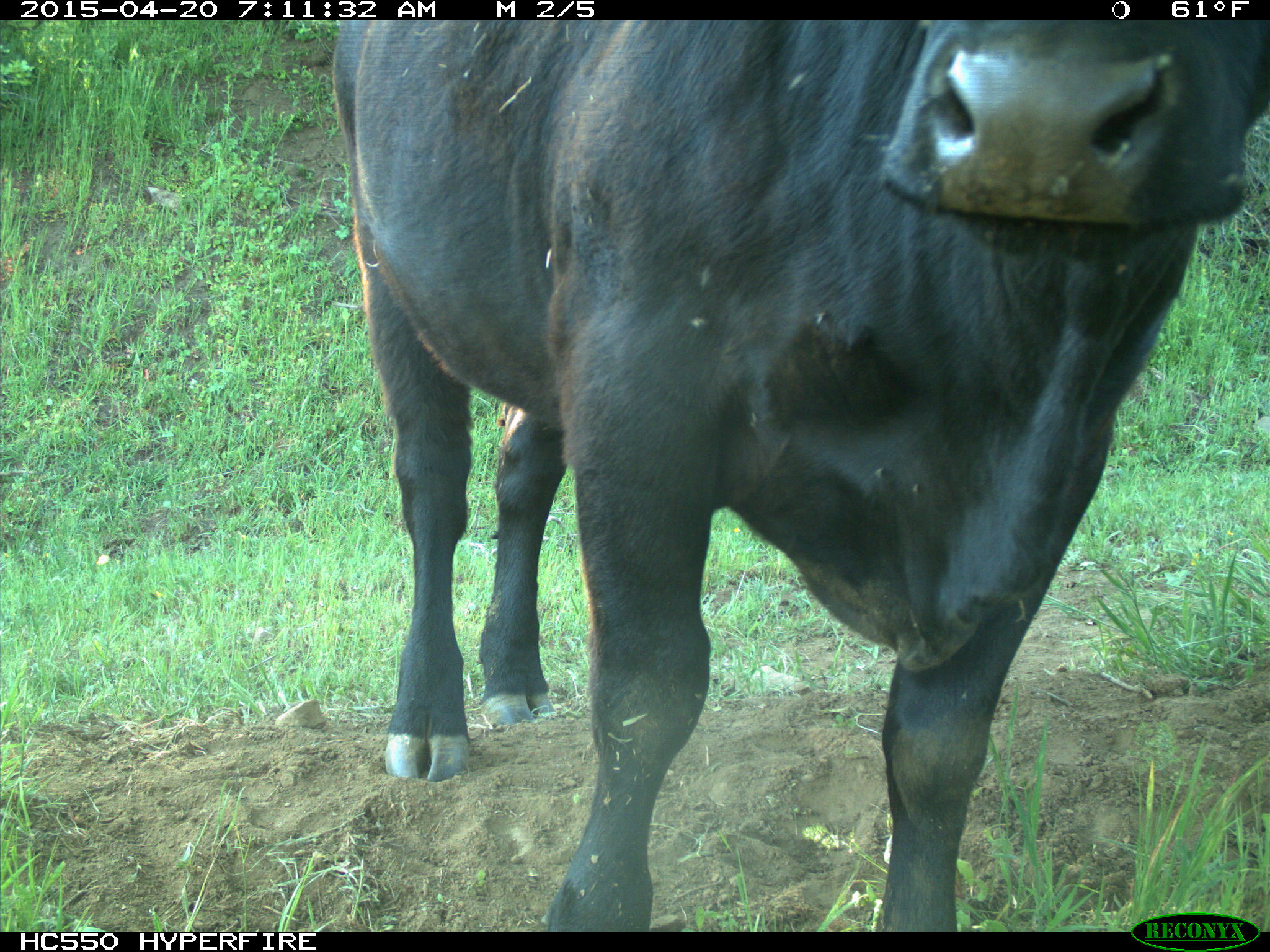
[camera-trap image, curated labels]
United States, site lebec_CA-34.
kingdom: Animalia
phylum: Chordata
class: Mammalia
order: Artiodactyla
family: Bovidae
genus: Bos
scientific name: Bos taurus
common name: domestic cow